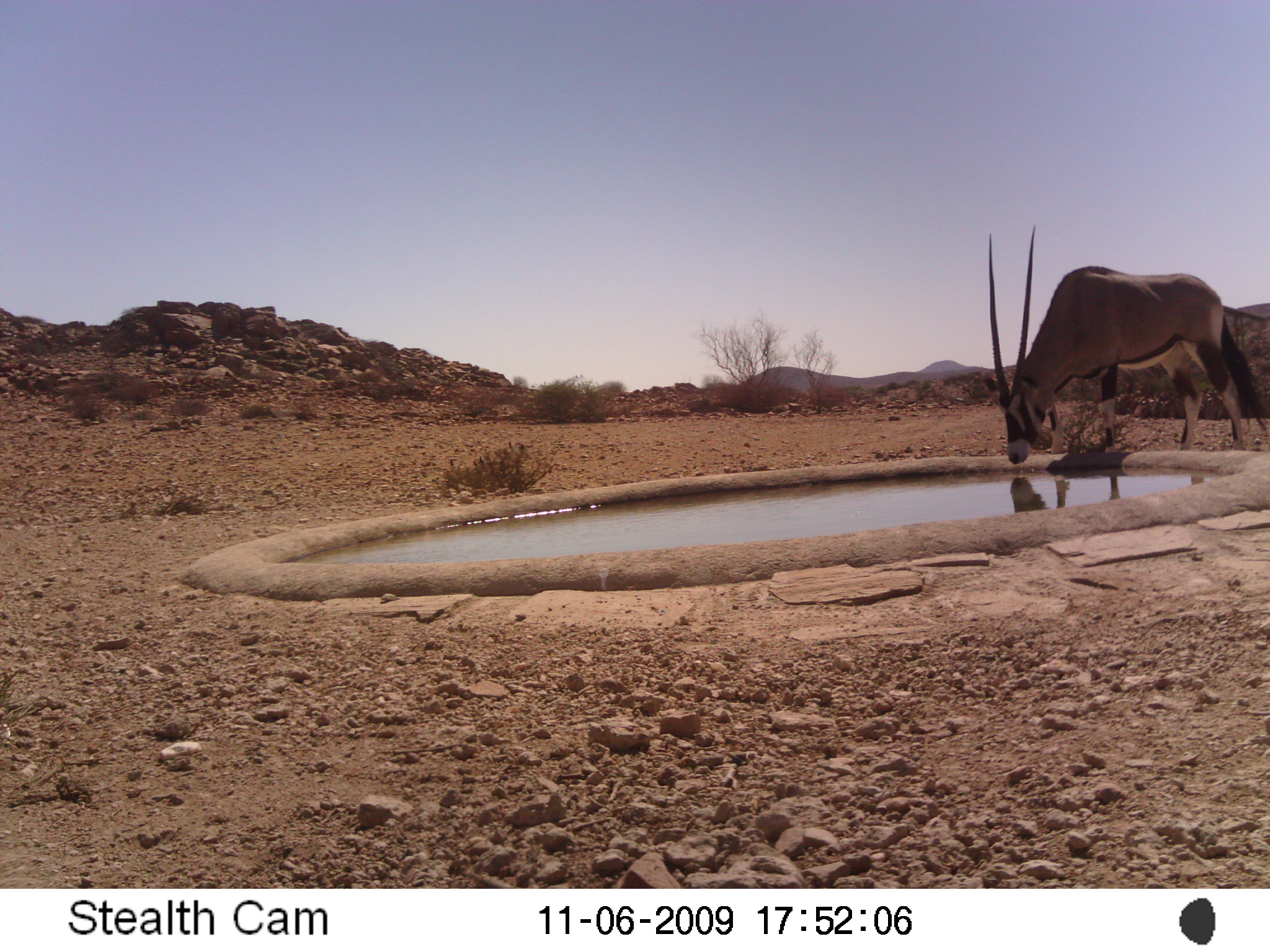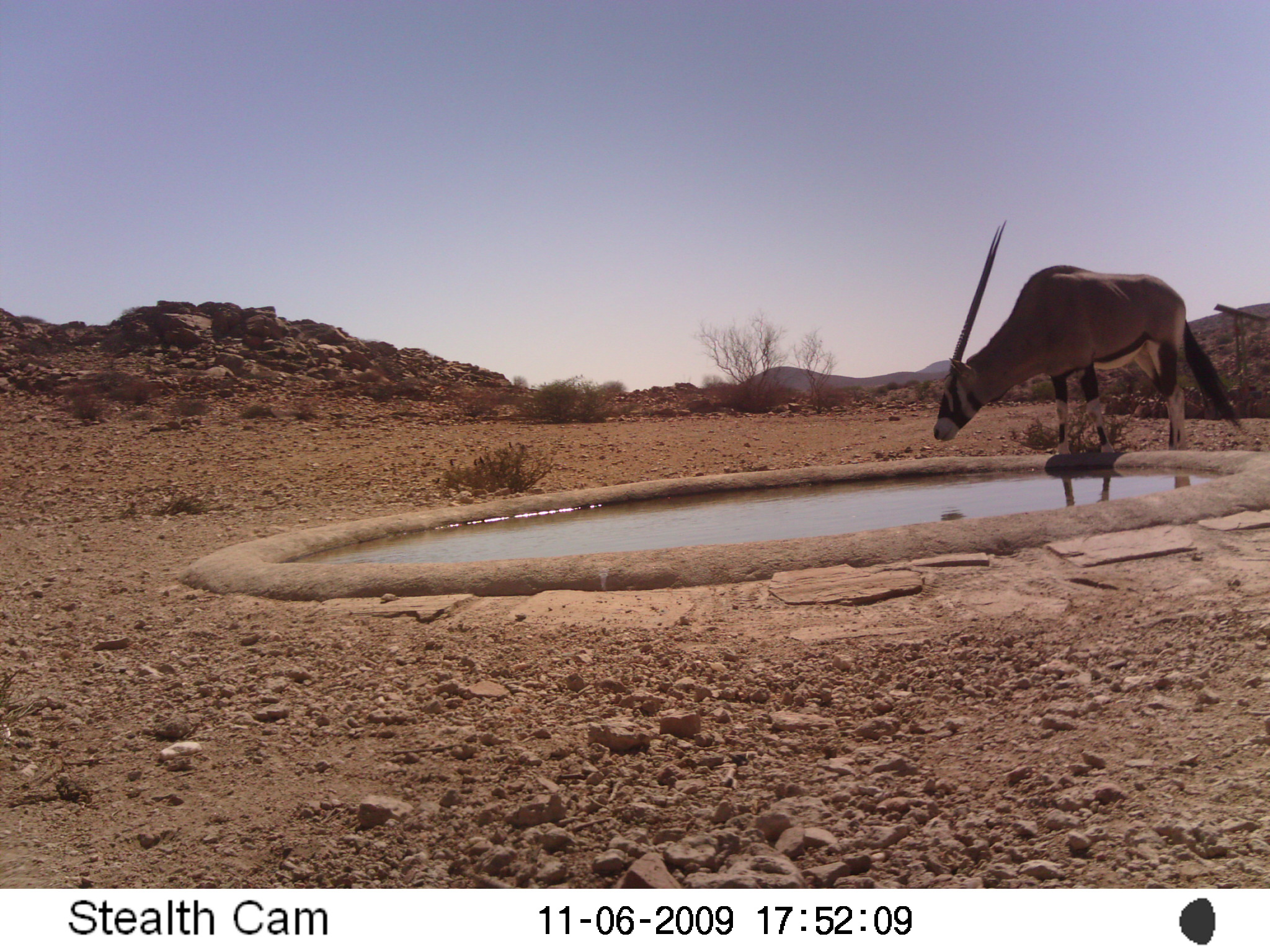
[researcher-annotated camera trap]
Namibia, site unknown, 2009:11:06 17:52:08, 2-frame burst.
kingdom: Animalia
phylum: Chordata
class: Mammalia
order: Artiodactyla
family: Bovidae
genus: Oryx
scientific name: Oryx gazella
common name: gemsbok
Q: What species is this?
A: Oryx gazella (gemsbok).